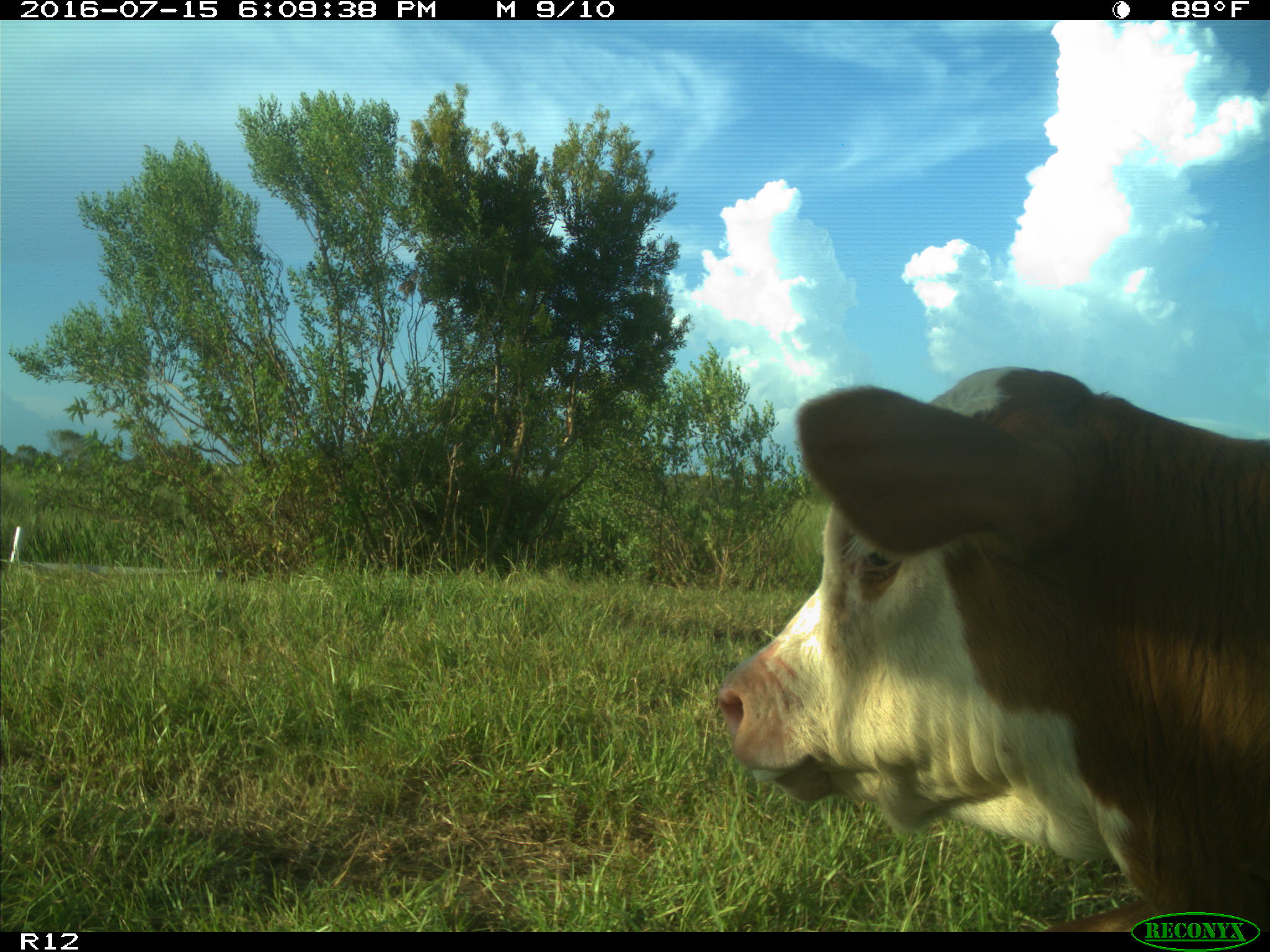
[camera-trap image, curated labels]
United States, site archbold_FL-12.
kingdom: Animalia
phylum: Chordata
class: Mammalia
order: Artiodactyla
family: Bovidae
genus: Bos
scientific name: Bos taurus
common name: domestic cow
Bos taurus (domestic cow).